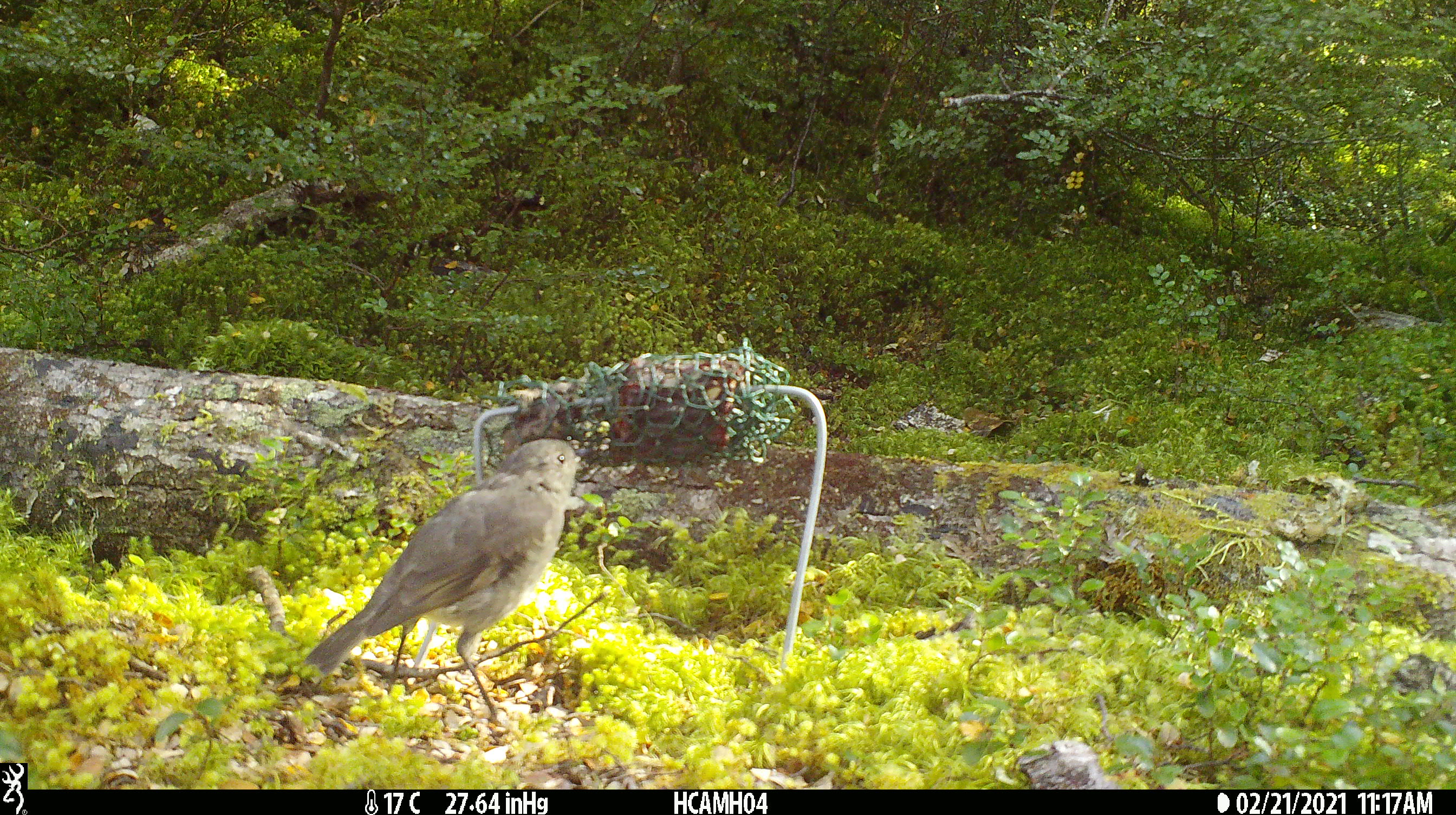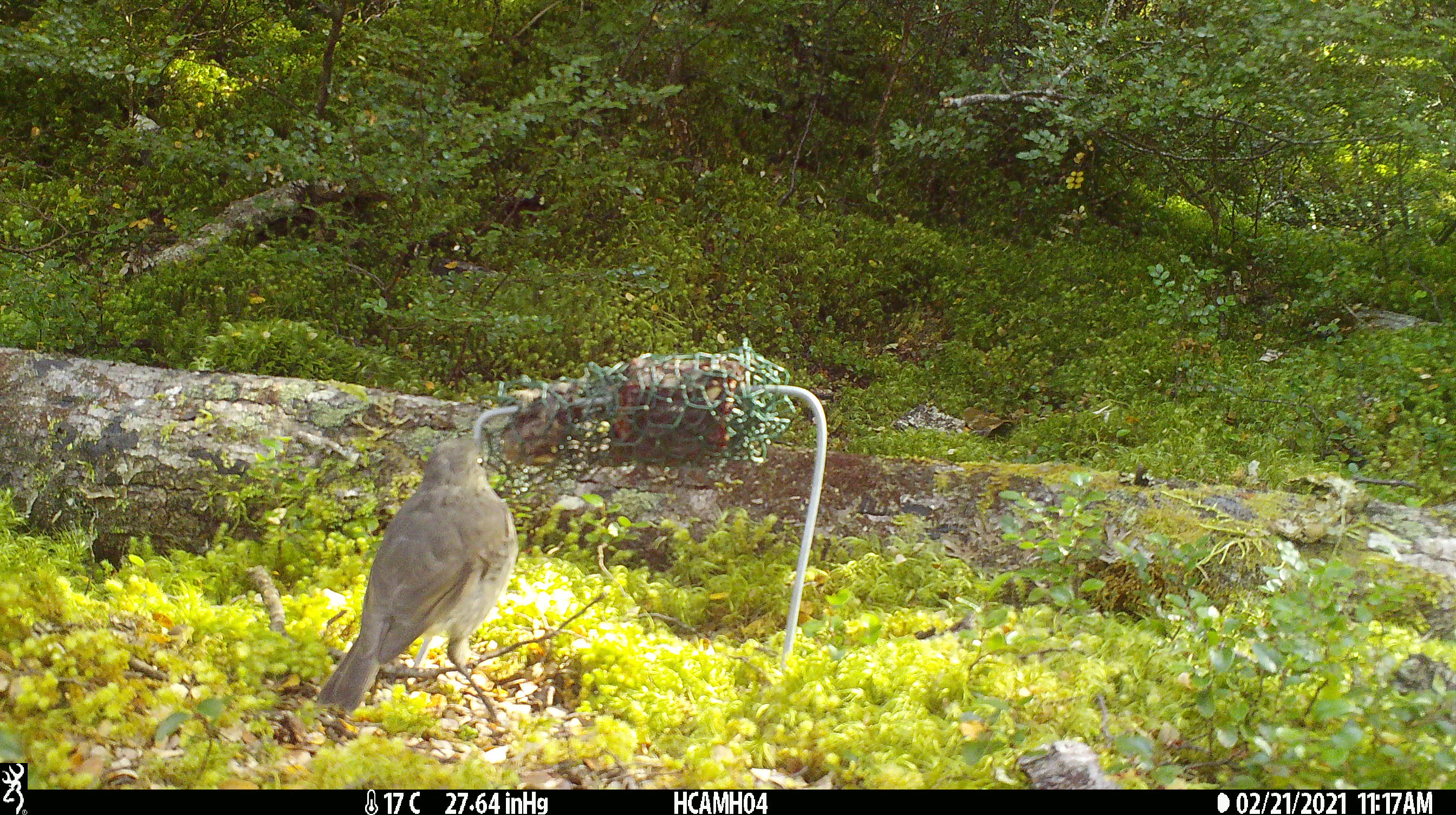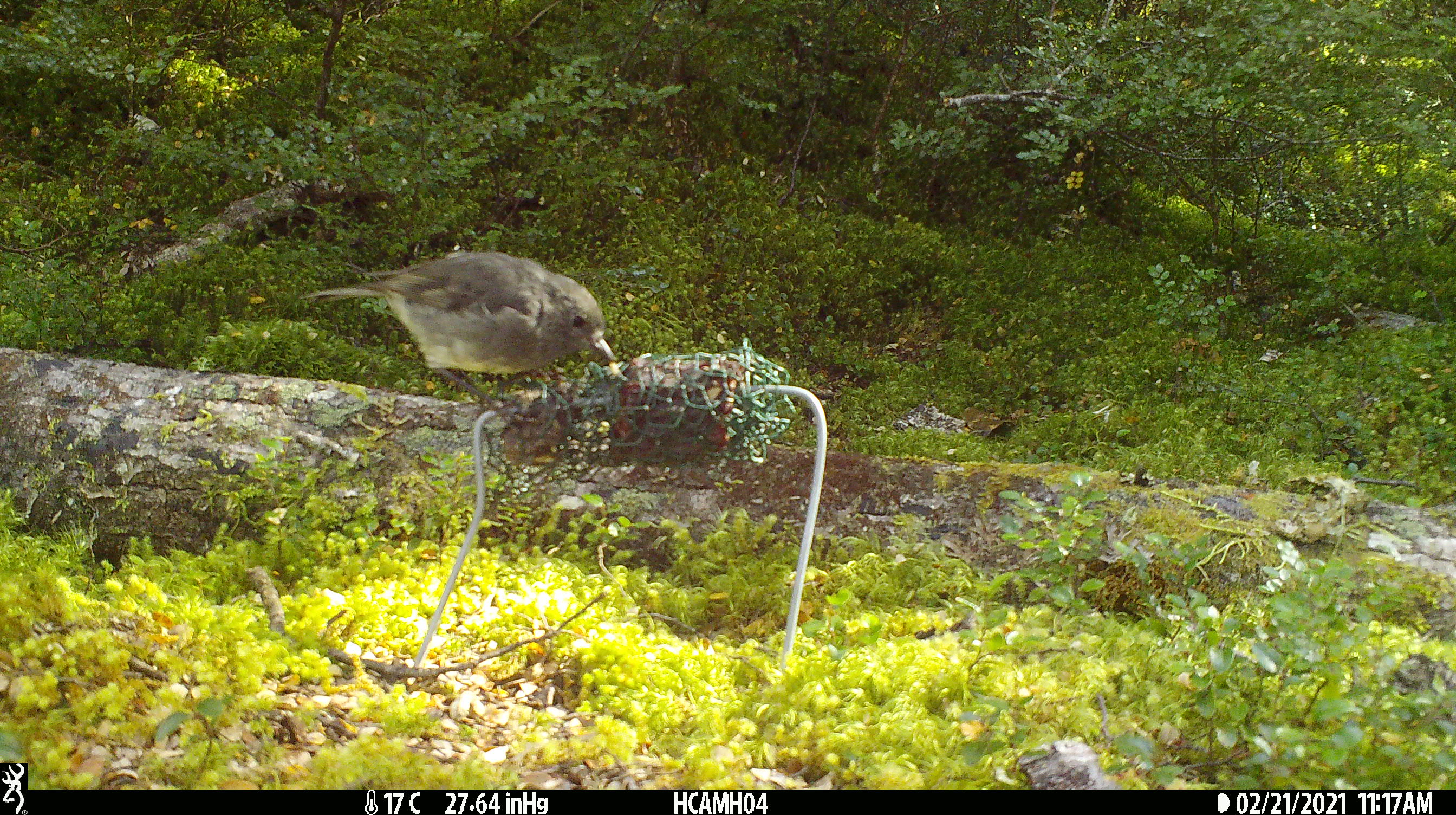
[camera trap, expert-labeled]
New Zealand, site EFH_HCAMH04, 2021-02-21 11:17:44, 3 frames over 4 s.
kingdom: Animalia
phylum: Chordata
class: Aves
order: Passeriformes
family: Petroicidae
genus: Petroica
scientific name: Petroica australis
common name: new zealand robin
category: robin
Robin (new zealand robin) (Petroica australis).